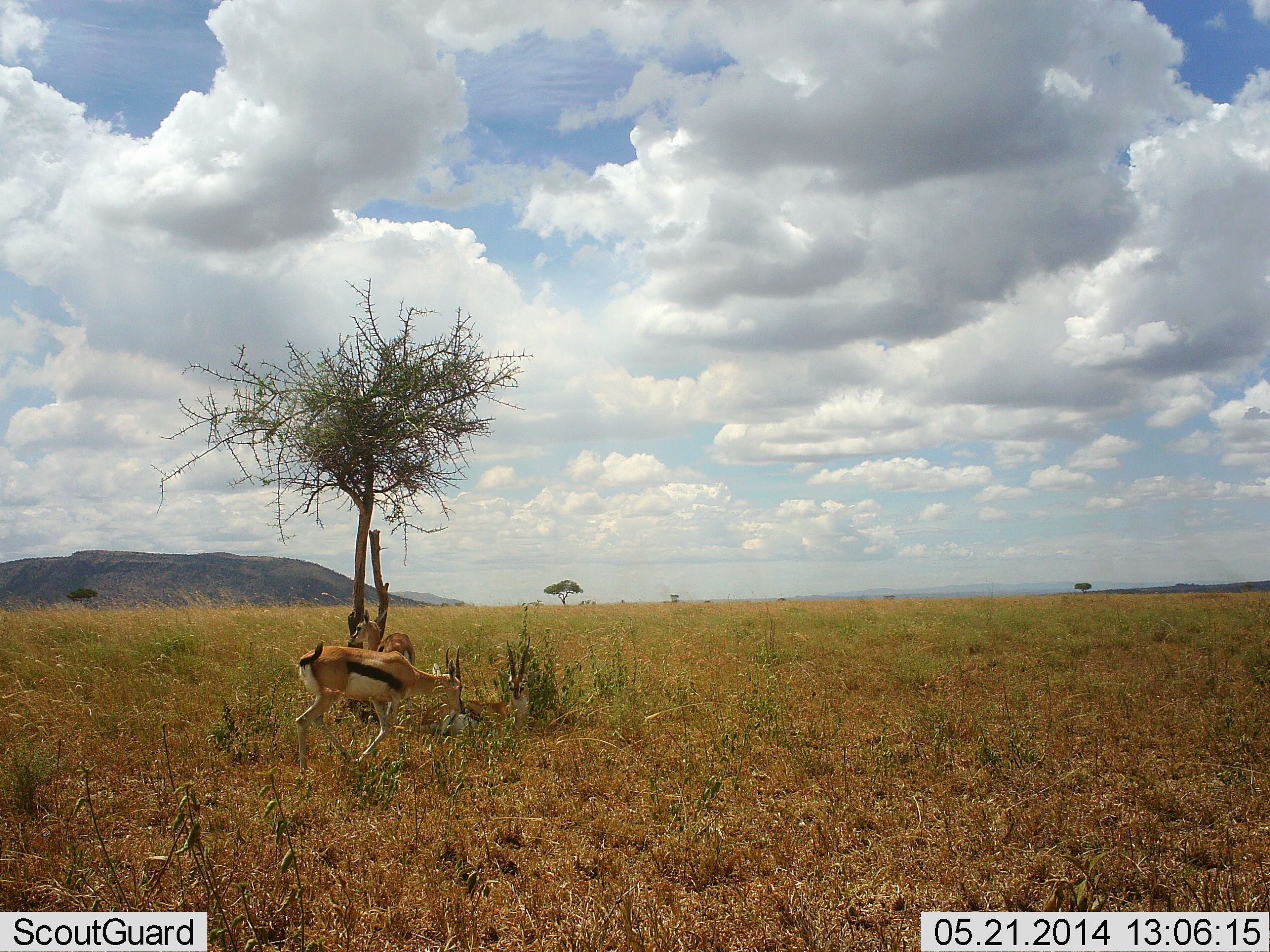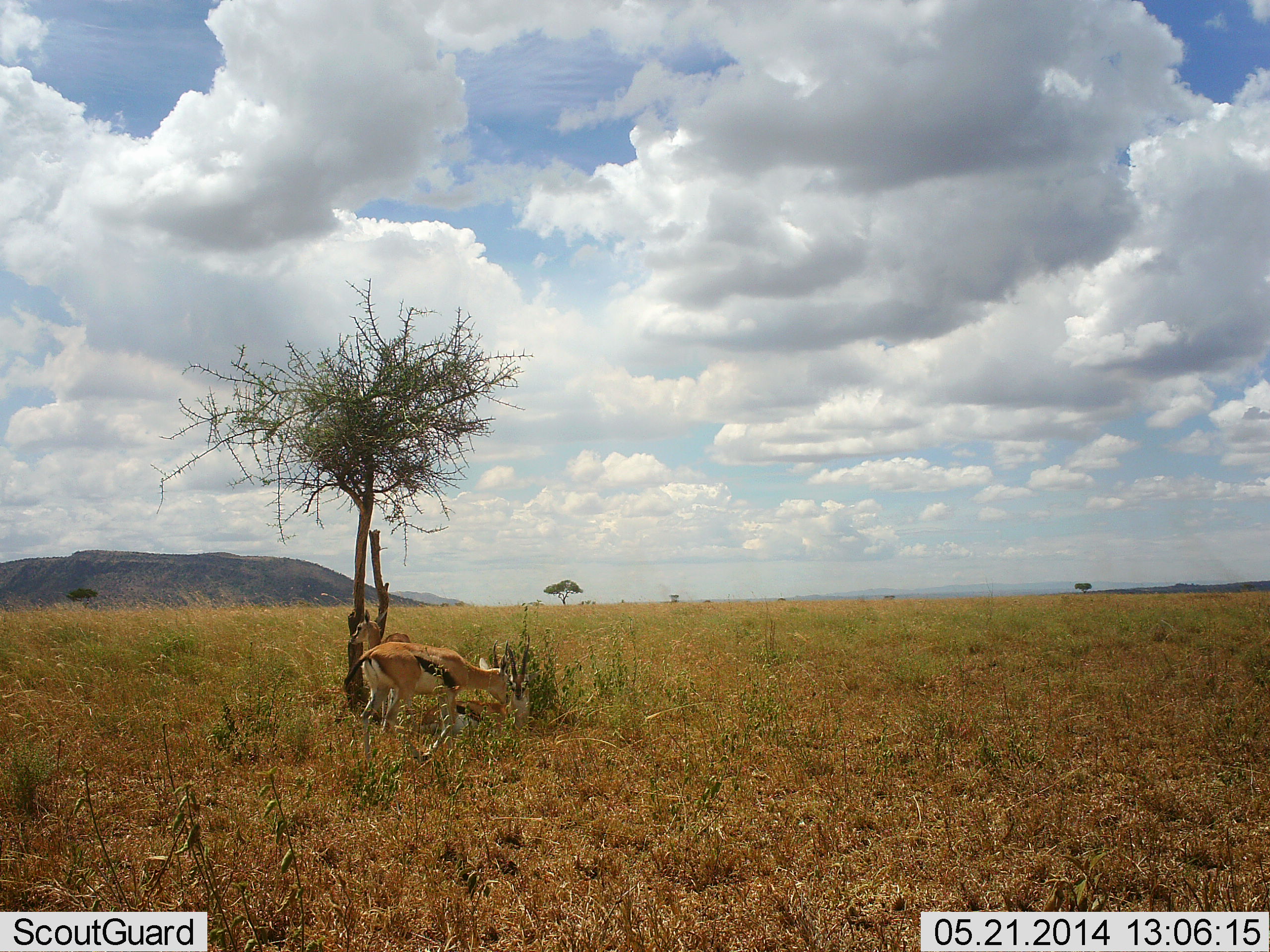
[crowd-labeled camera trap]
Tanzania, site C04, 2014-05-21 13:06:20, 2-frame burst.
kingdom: Animalia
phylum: Chordata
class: Mammalia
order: Artiodactyla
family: Bovidae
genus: Eudorcas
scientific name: Eudorcas thomsonii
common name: thomson's gazelle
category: gazellethomsons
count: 3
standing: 60%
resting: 50%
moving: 90%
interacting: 0%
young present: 0%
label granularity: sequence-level